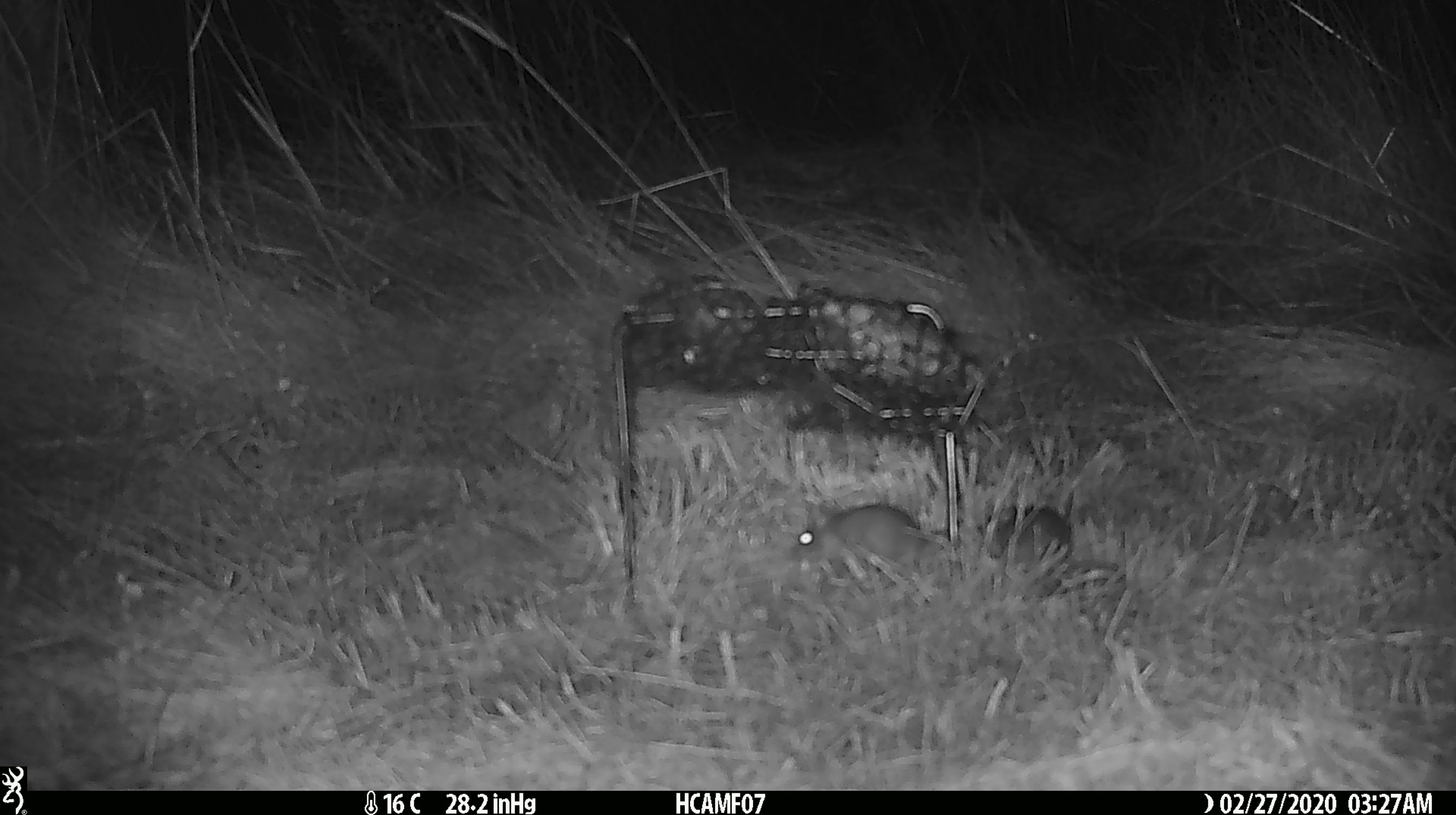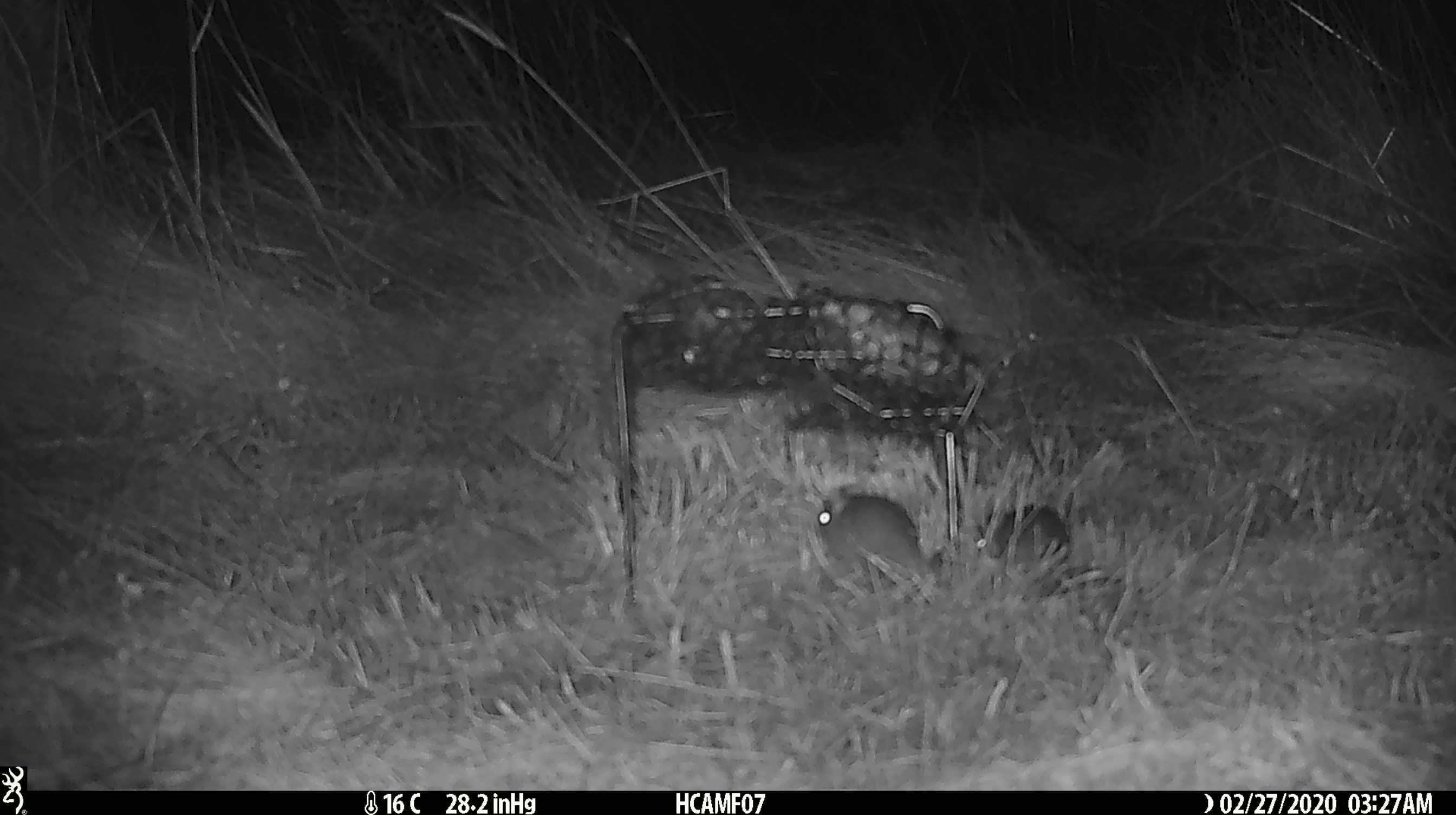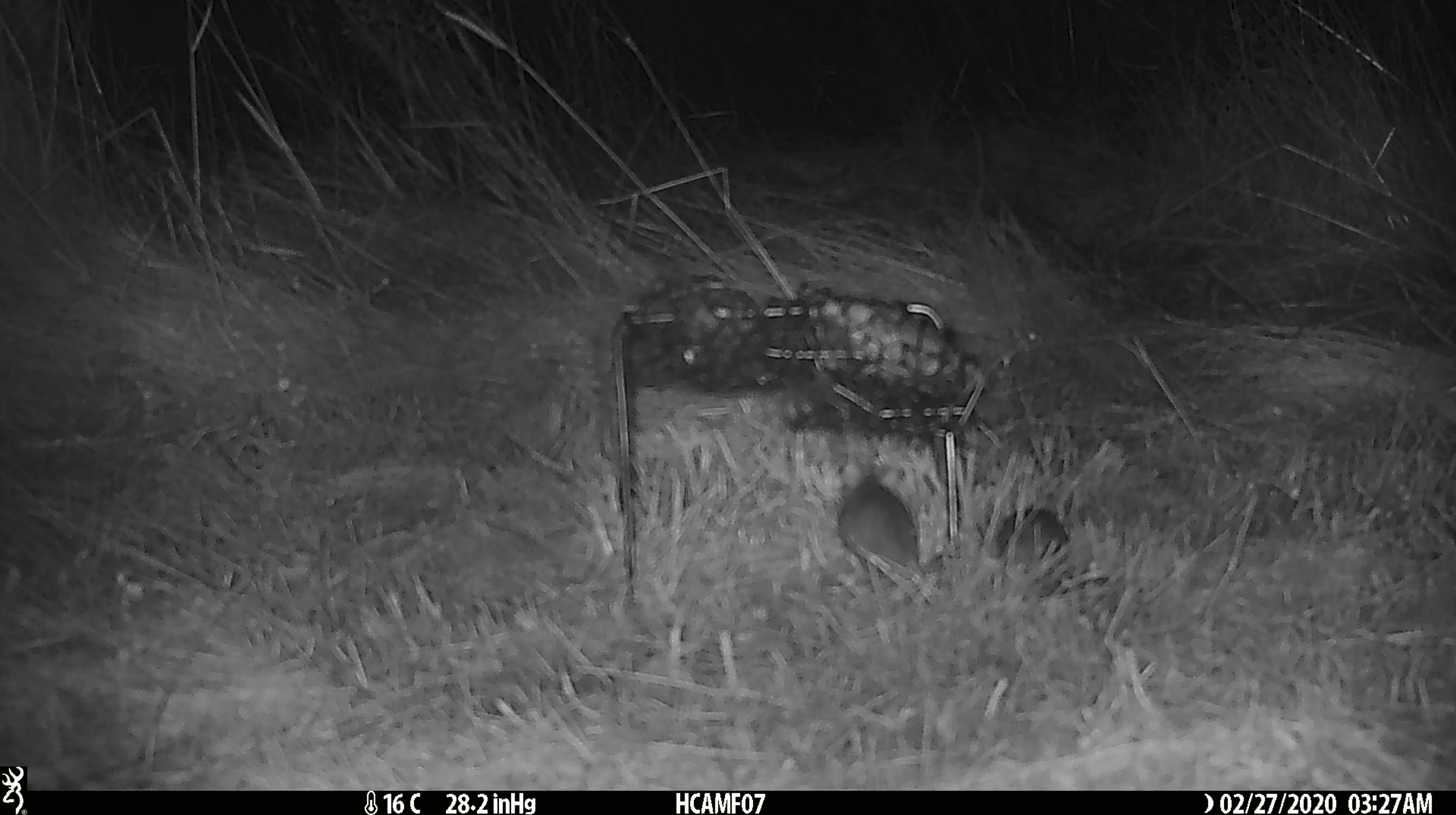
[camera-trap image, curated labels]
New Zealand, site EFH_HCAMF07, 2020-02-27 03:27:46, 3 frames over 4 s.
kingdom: Animalia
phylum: Chordata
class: Mammalia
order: Rodentia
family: Muridae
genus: Mus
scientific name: Mus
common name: mouse